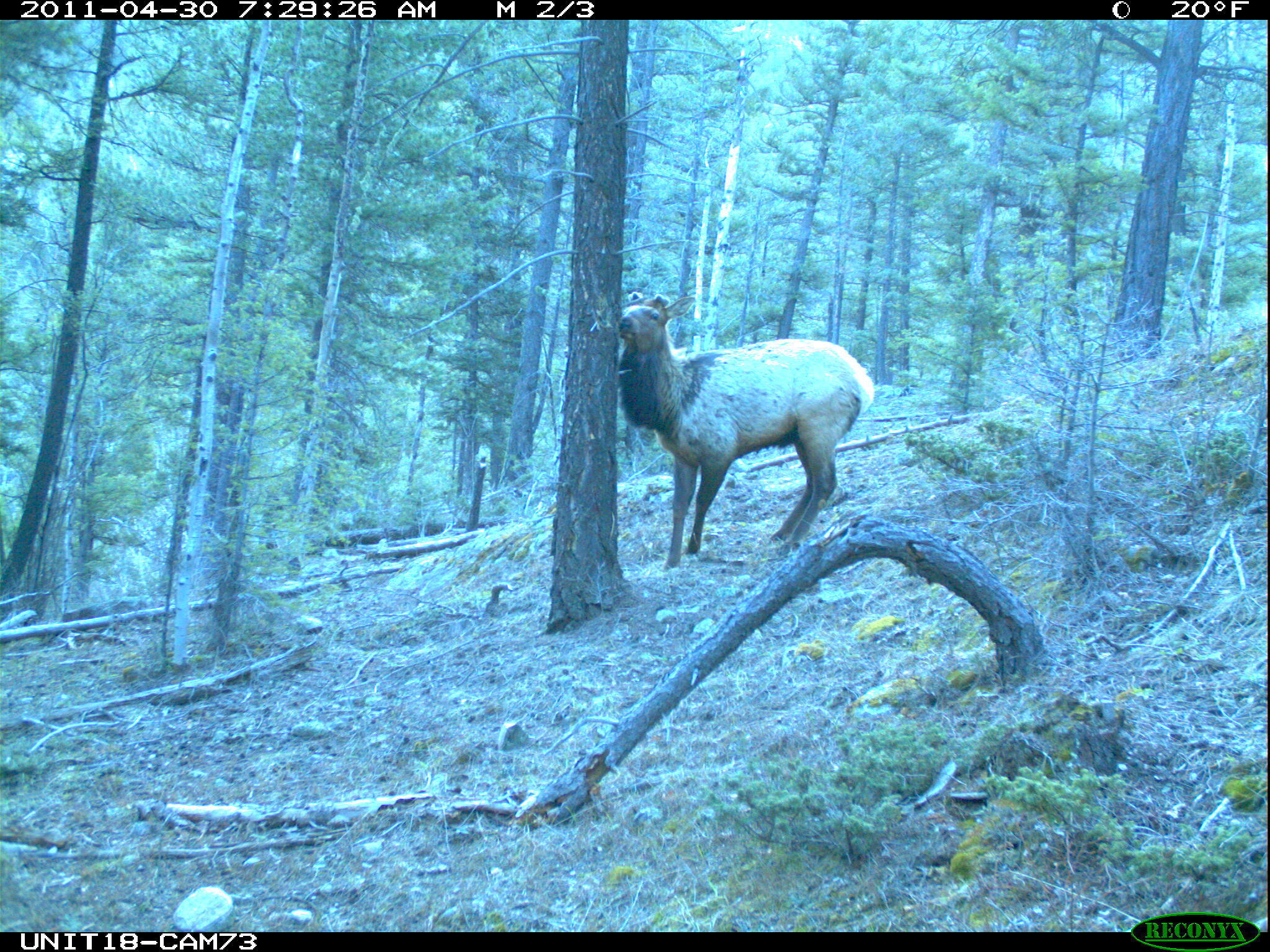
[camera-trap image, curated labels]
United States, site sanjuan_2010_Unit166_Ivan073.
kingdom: Animalia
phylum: Chordata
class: Mammalia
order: Artiodactyla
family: Cervidae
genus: Cervus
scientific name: Cervus elaphus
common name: red deer